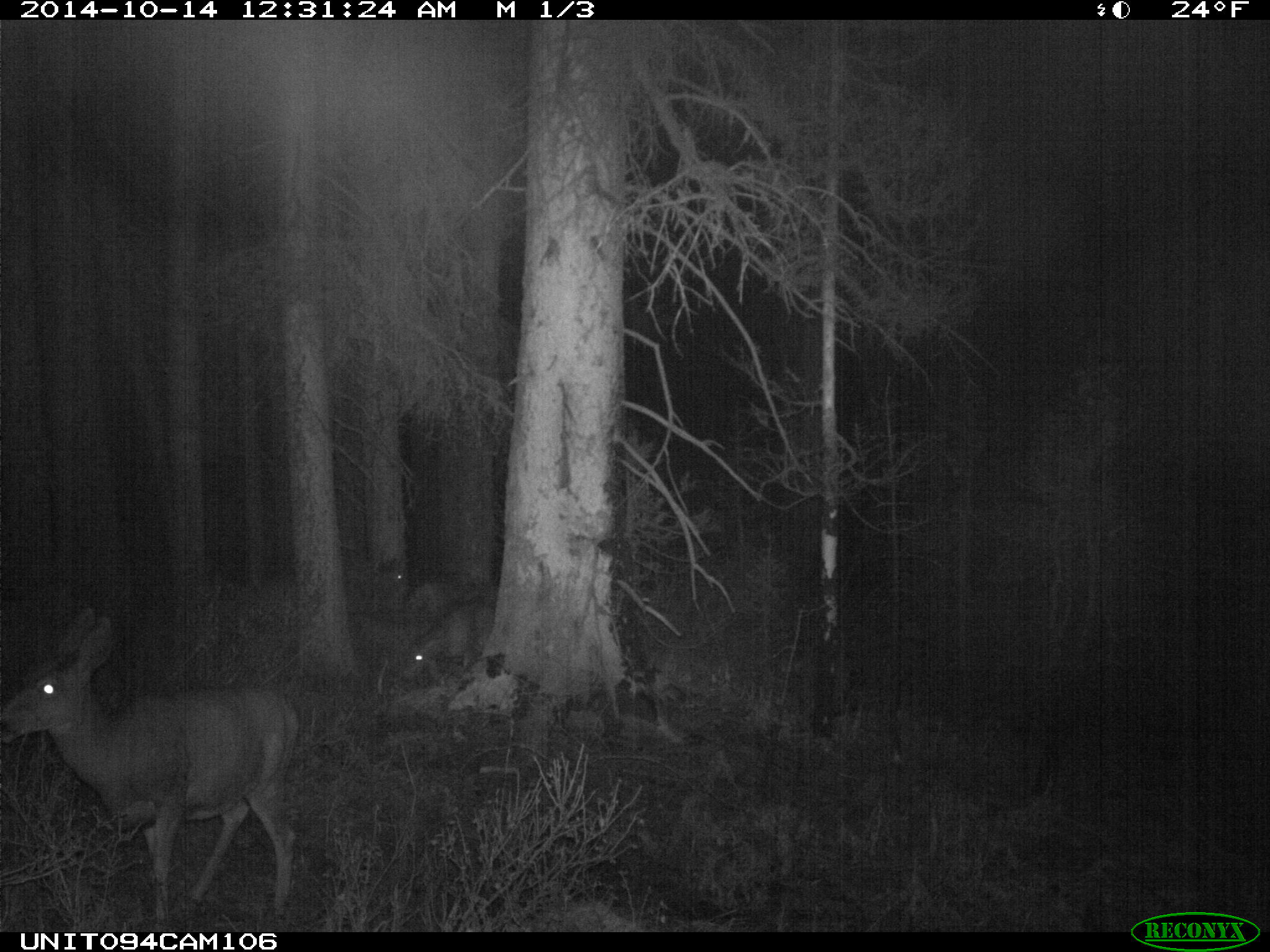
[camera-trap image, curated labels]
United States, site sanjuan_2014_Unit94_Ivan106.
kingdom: Animalia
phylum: Chordata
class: Mammalia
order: Artiodactyla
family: Cervidae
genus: Odocoileus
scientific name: Odocoileus hemionus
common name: mule deer